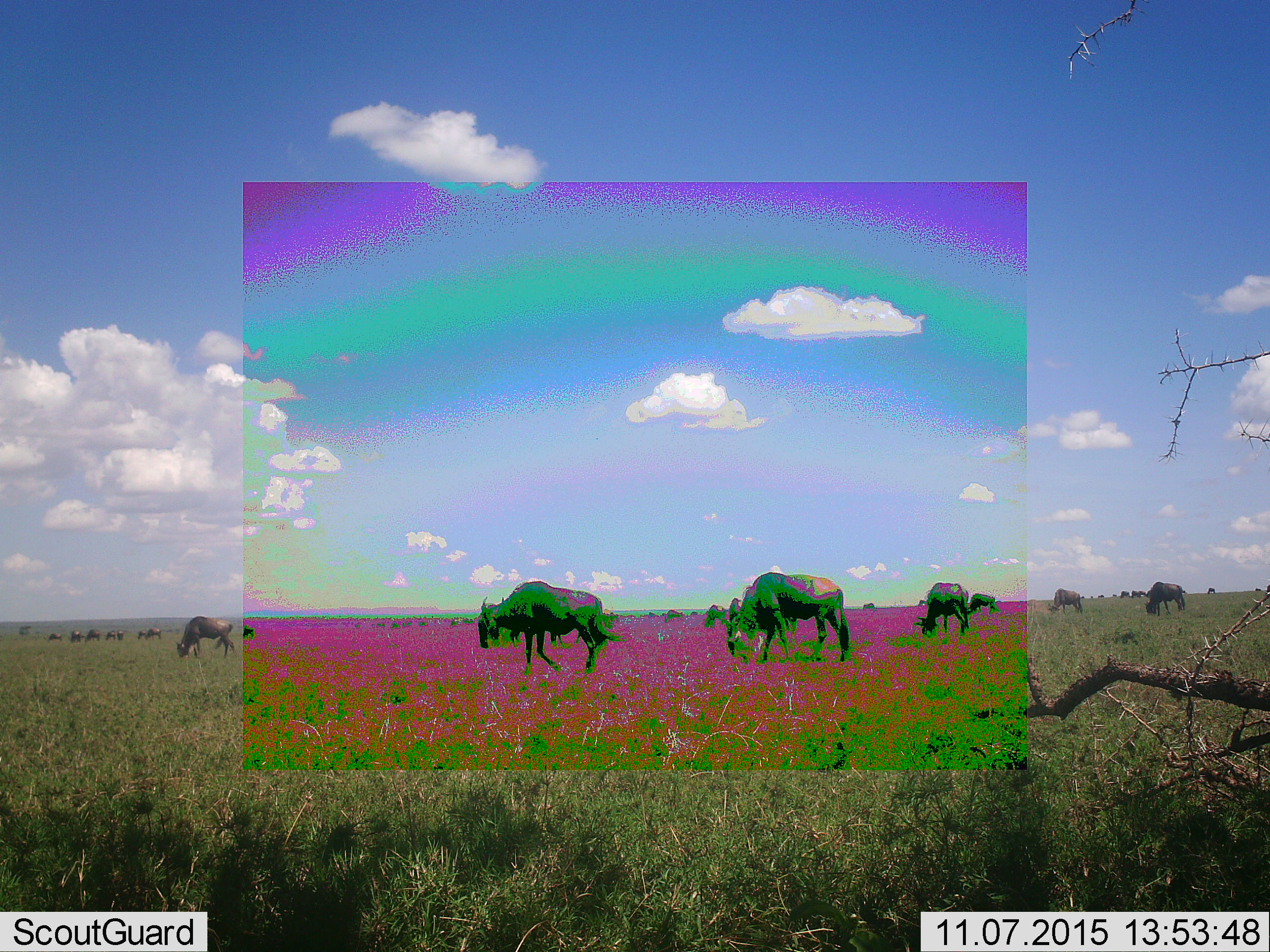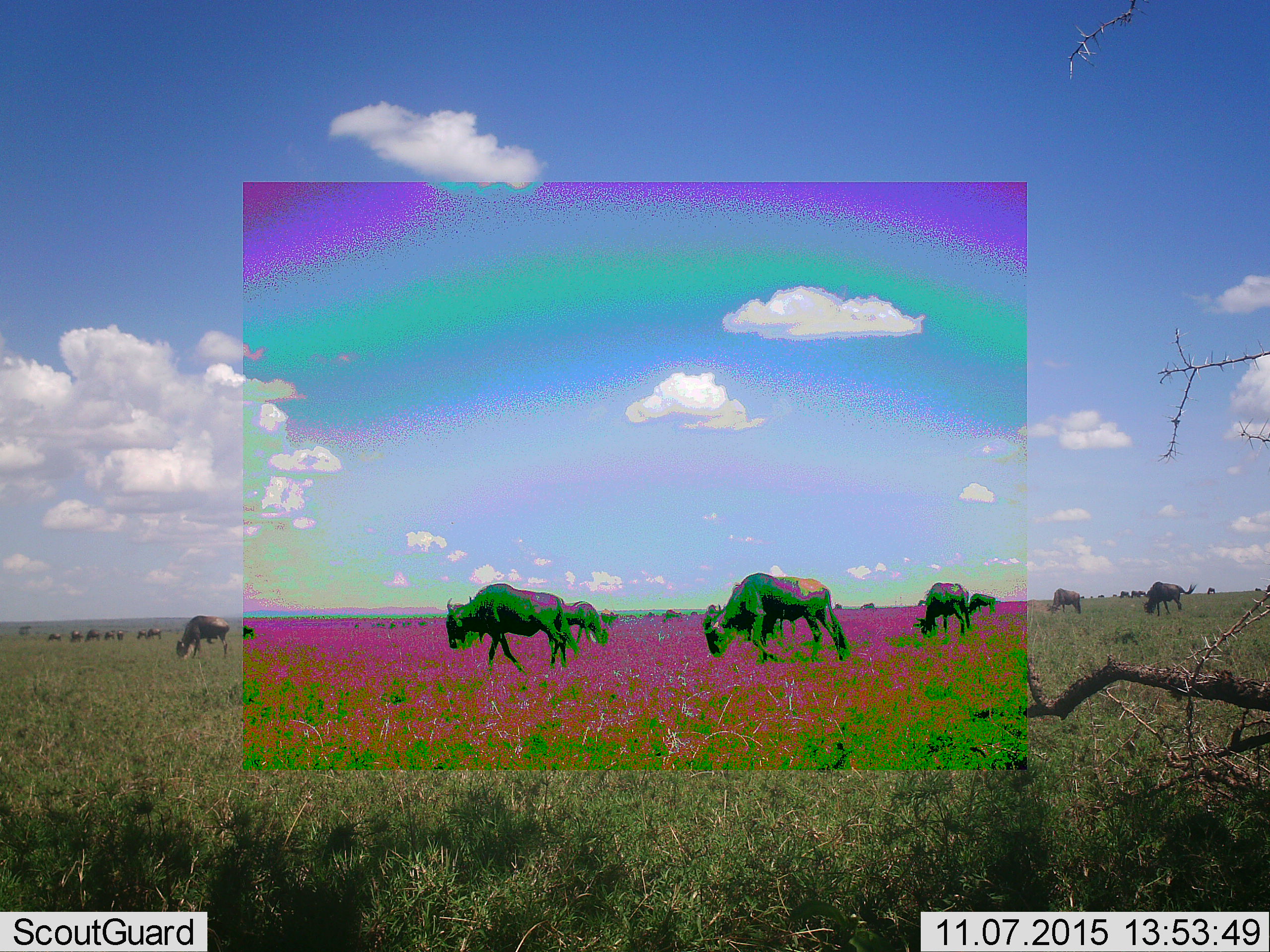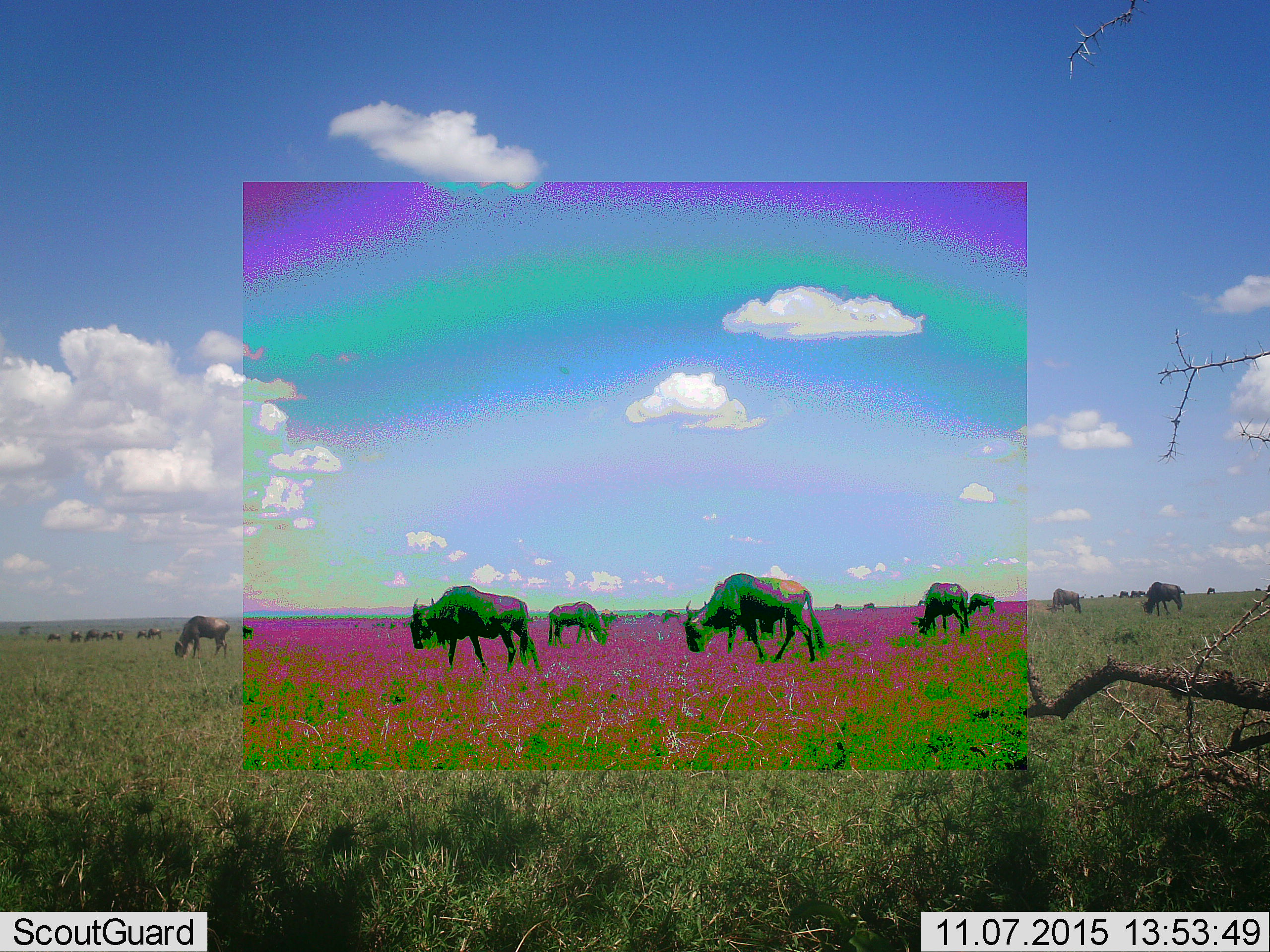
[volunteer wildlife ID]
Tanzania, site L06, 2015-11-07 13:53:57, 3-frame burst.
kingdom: Animalia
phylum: Chordata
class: Mammalia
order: Artiodactyla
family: Bovidae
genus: Connochaetes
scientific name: Connochaetes taurinus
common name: blue wildebeest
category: wildebeest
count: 11-50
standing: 44%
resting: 0%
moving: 78%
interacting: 11%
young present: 0%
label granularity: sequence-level